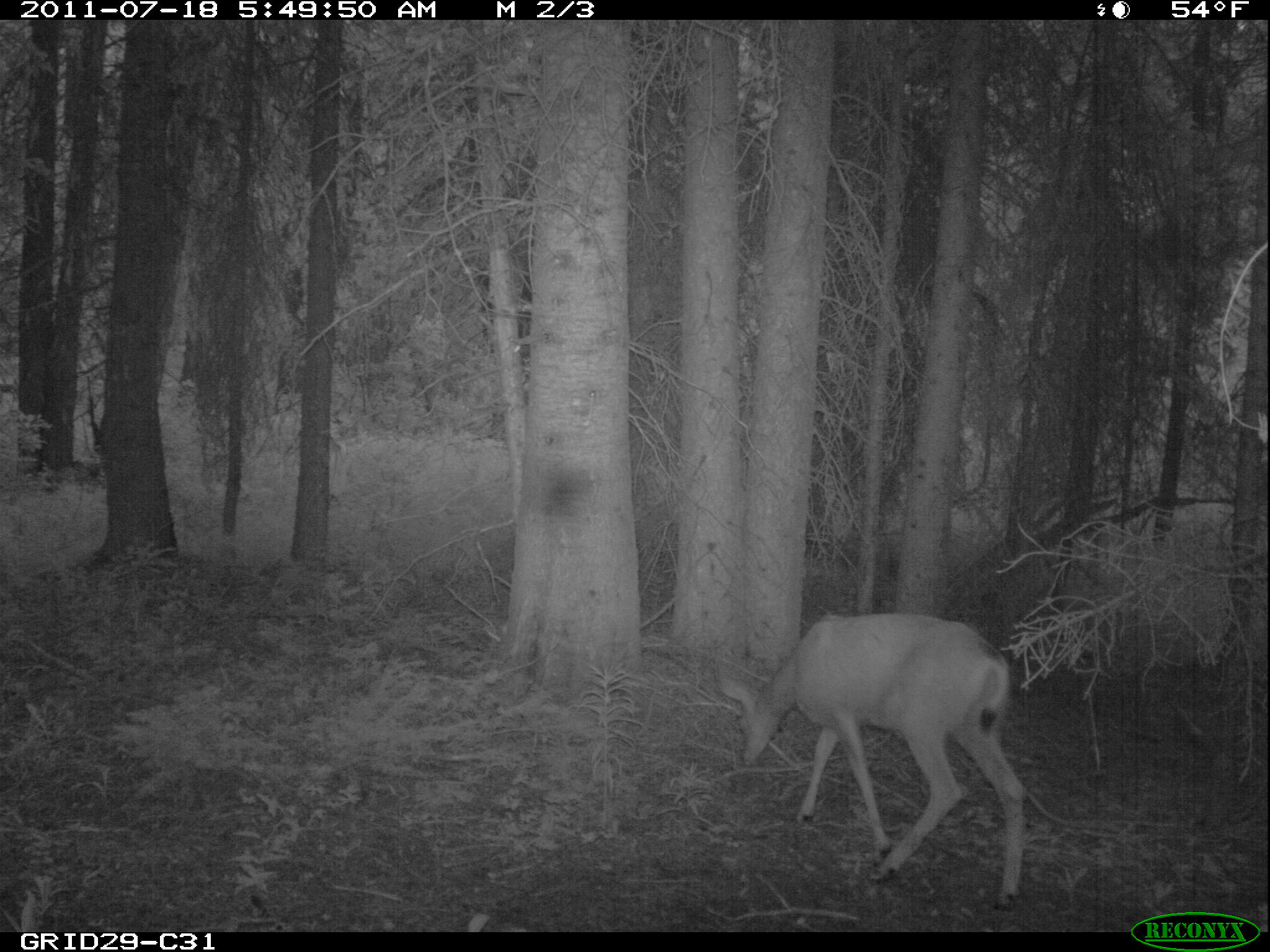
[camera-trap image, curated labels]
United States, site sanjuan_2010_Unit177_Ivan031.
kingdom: Animalia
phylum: Chordata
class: Mammalia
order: Artiodactyla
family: Cervidae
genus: Odocoileus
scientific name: Odocoileus hemionus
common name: mule deer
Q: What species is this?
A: Odocoileus hemionus (mule deer).